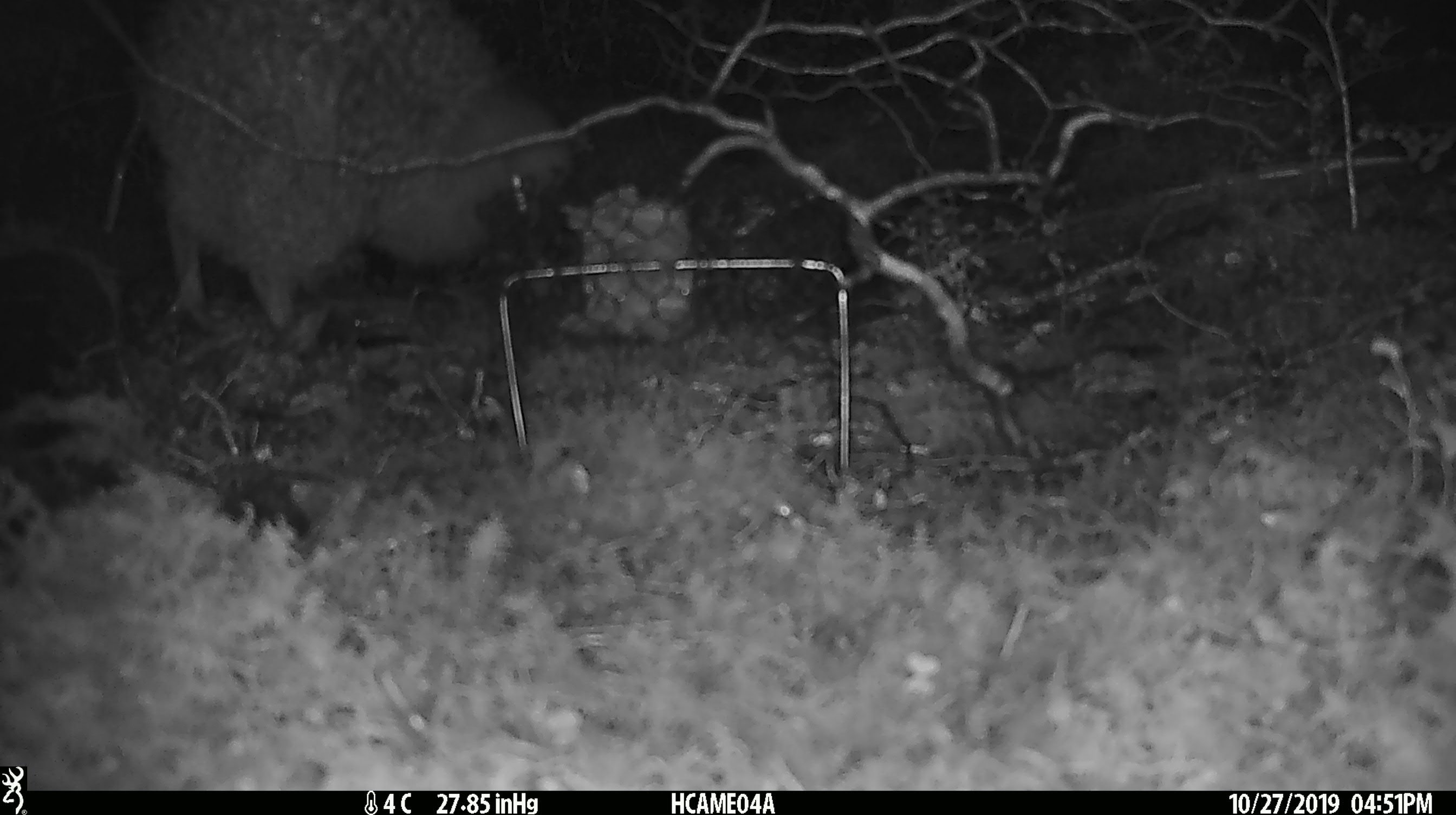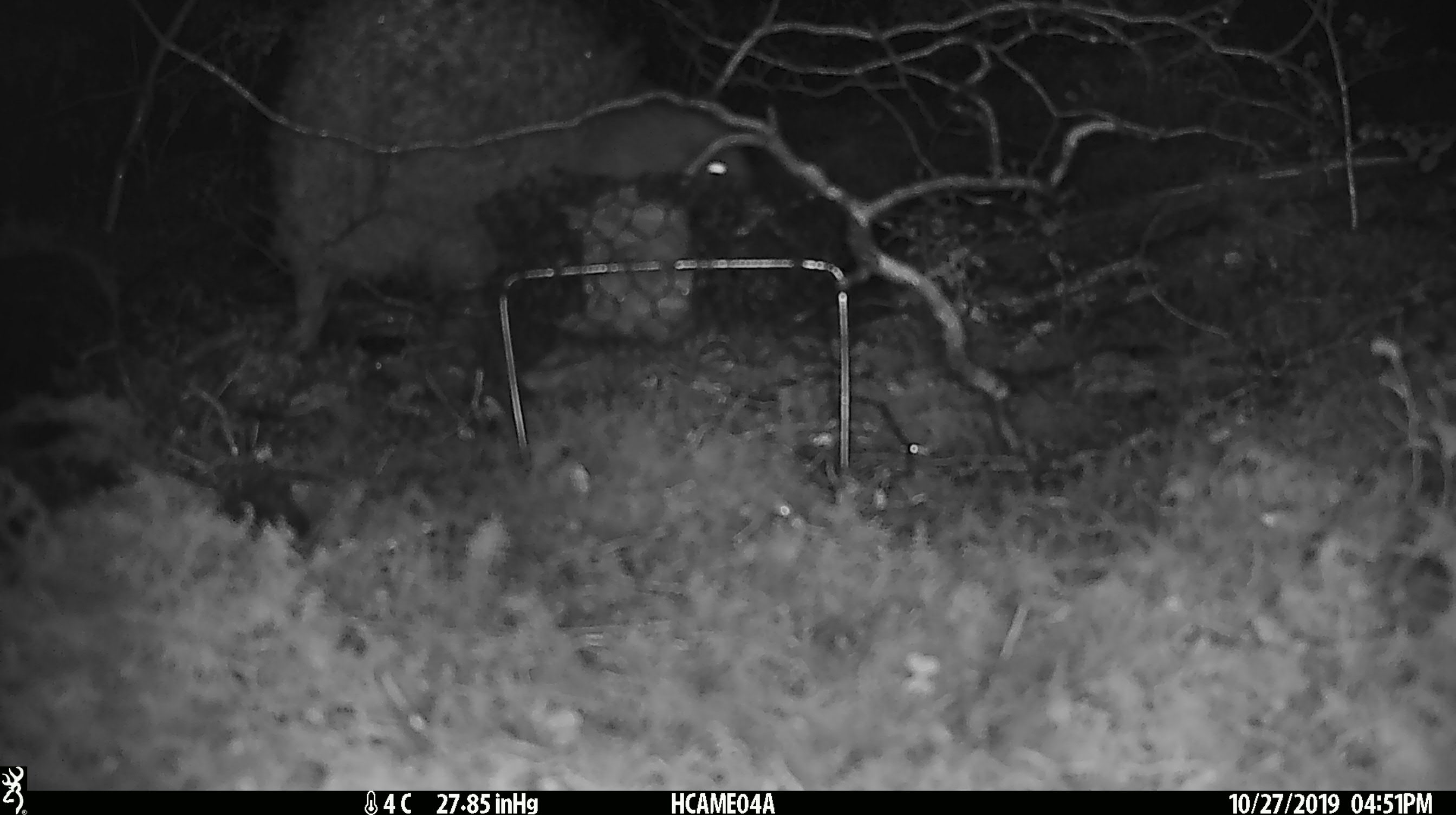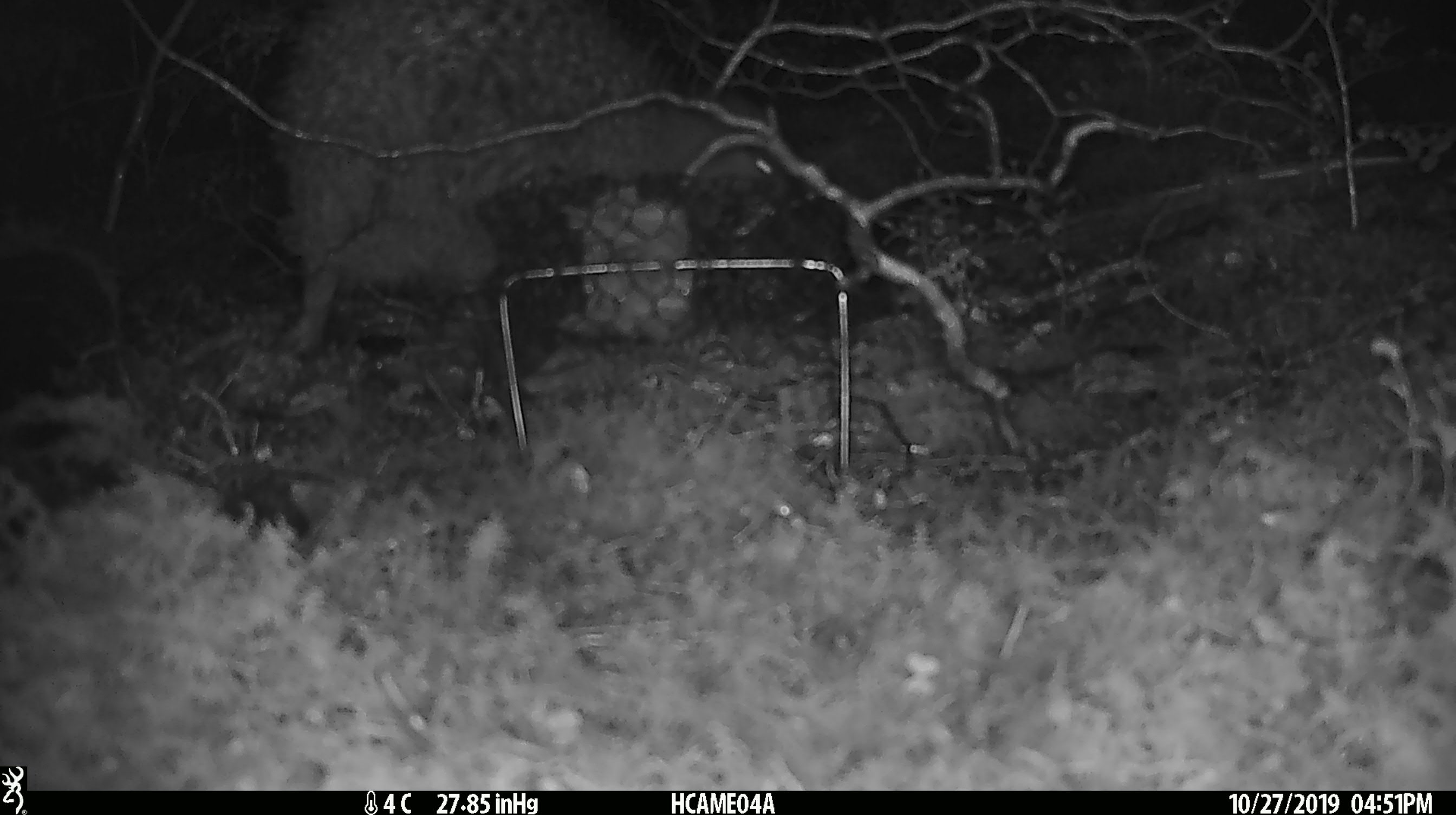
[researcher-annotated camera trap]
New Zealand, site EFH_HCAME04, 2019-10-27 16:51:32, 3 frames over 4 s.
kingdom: Animalia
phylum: Chordata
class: Aves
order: Apterygiformes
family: Apterygidae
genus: Apteryx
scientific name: Apteryx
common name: kiwi